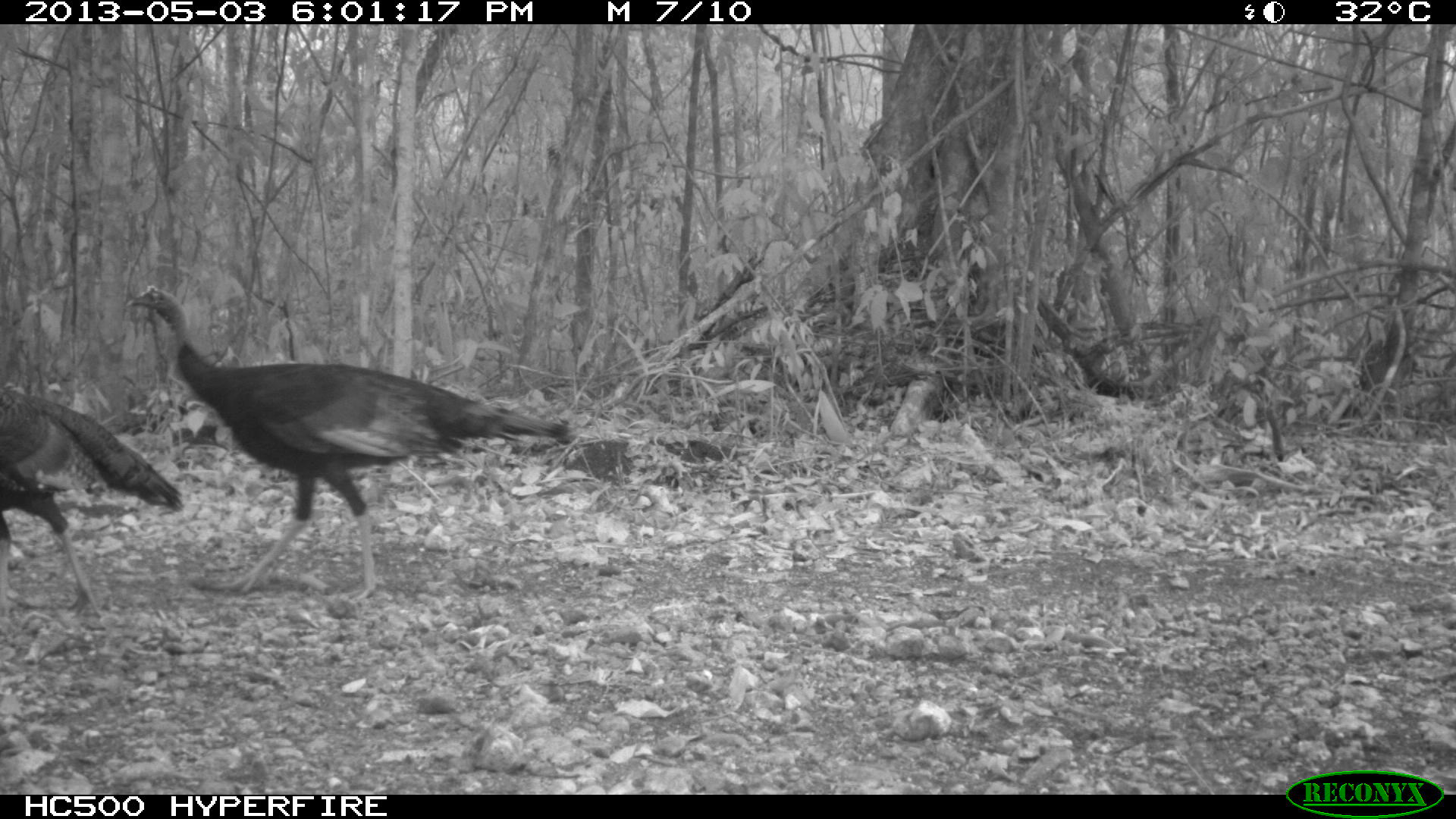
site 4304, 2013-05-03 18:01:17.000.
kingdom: Animalia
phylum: Chordata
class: Aves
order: Galliformes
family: Phasianidae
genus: Meleagris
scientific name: Meleagris ocellata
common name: ocellated turkey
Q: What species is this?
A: Meleagris ocellata (ocellated turkey).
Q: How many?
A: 4.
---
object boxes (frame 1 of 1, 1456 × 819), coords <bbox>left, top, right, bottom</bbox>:
meleagris ocellata: <bbox>125, 282, 577, 604</bbox>; <bbox>0, 375, 184, 621</bbox>